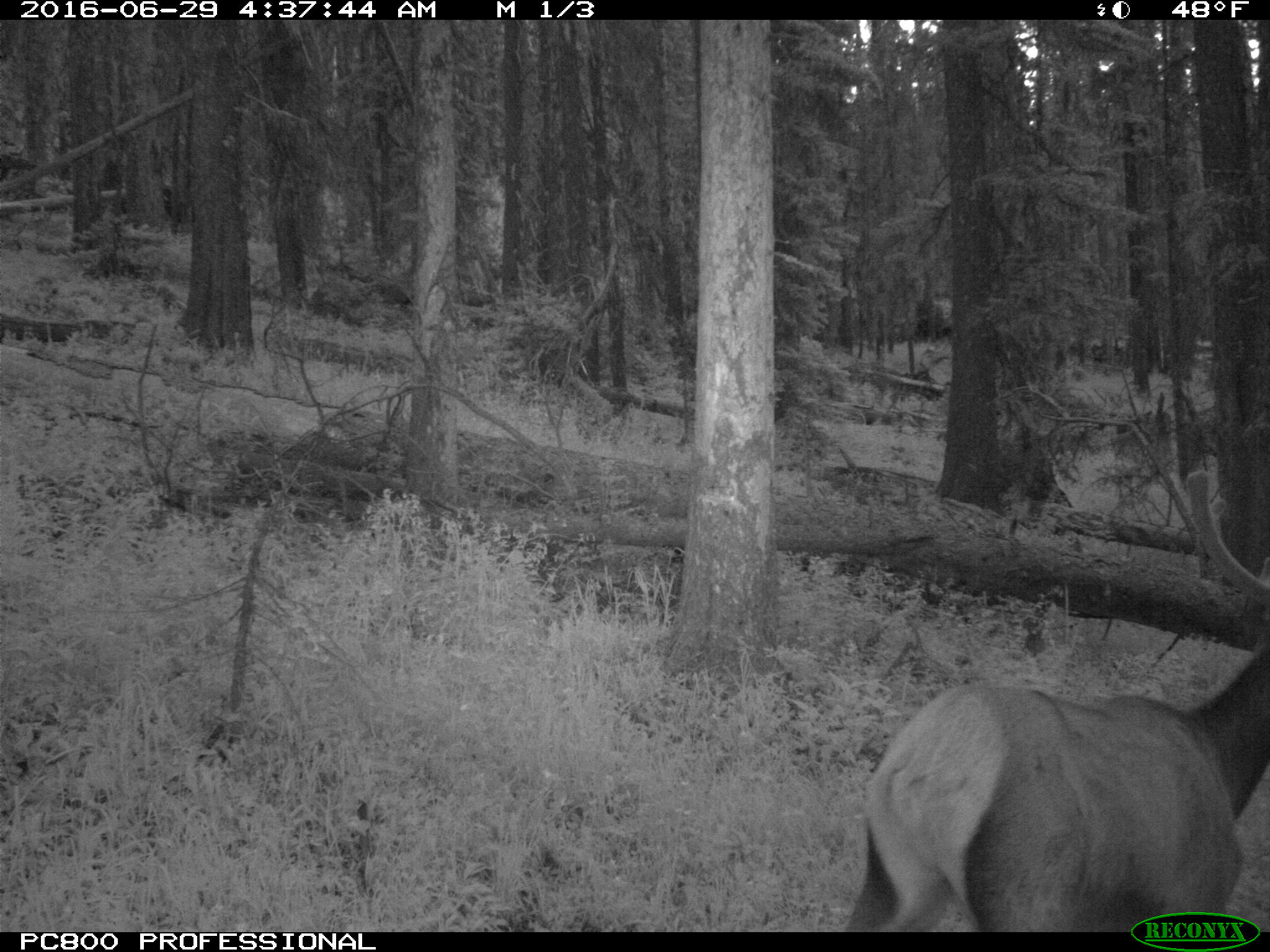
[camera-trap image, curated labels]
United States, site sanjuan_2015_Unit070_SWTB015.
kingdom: Animalia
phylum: Chordata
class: Mammalia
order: Artiodactyla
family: Cervidae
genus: Cervus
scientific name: Cervus elaphus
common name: red deer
Cervus elaphus (red deer).